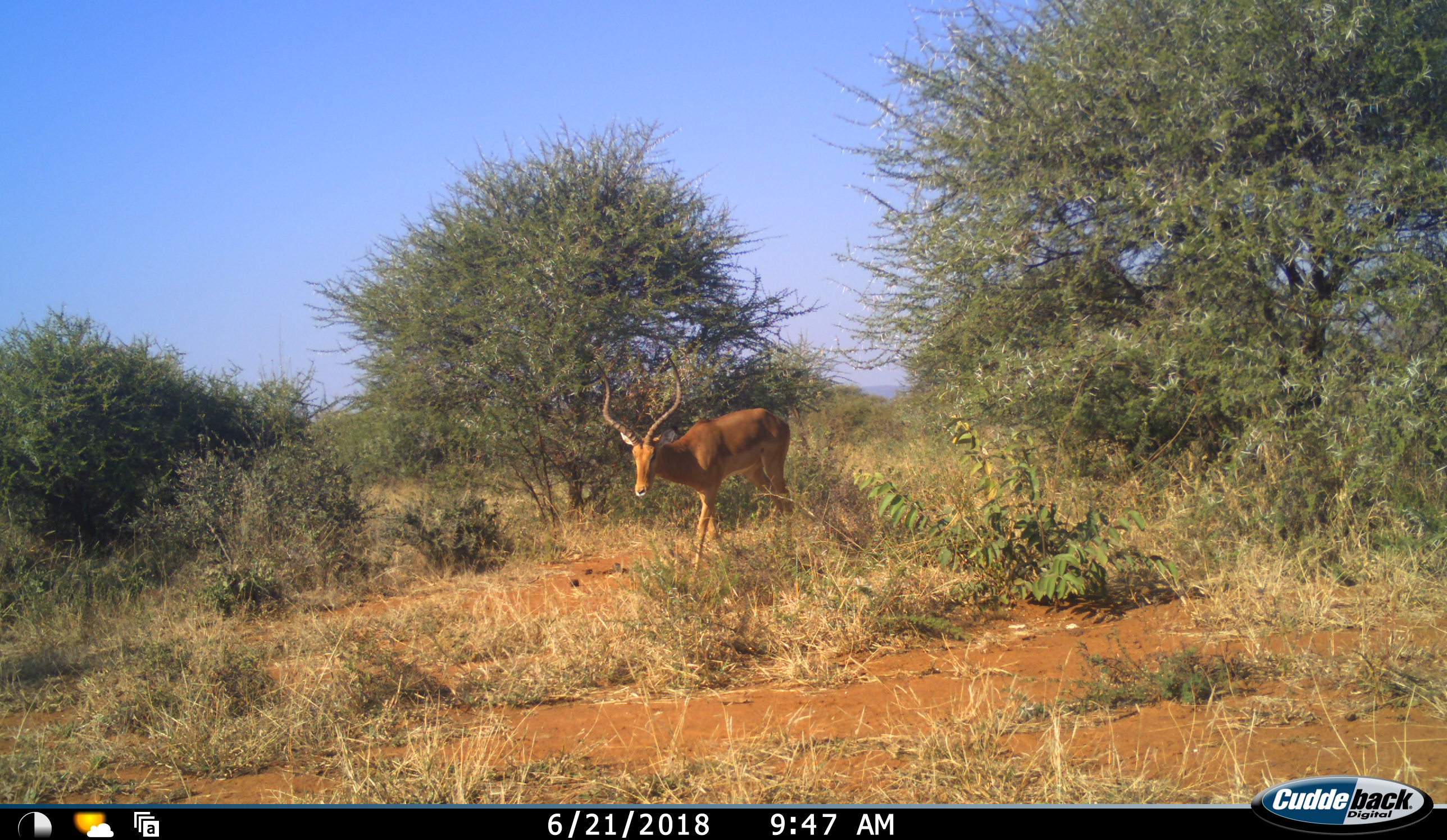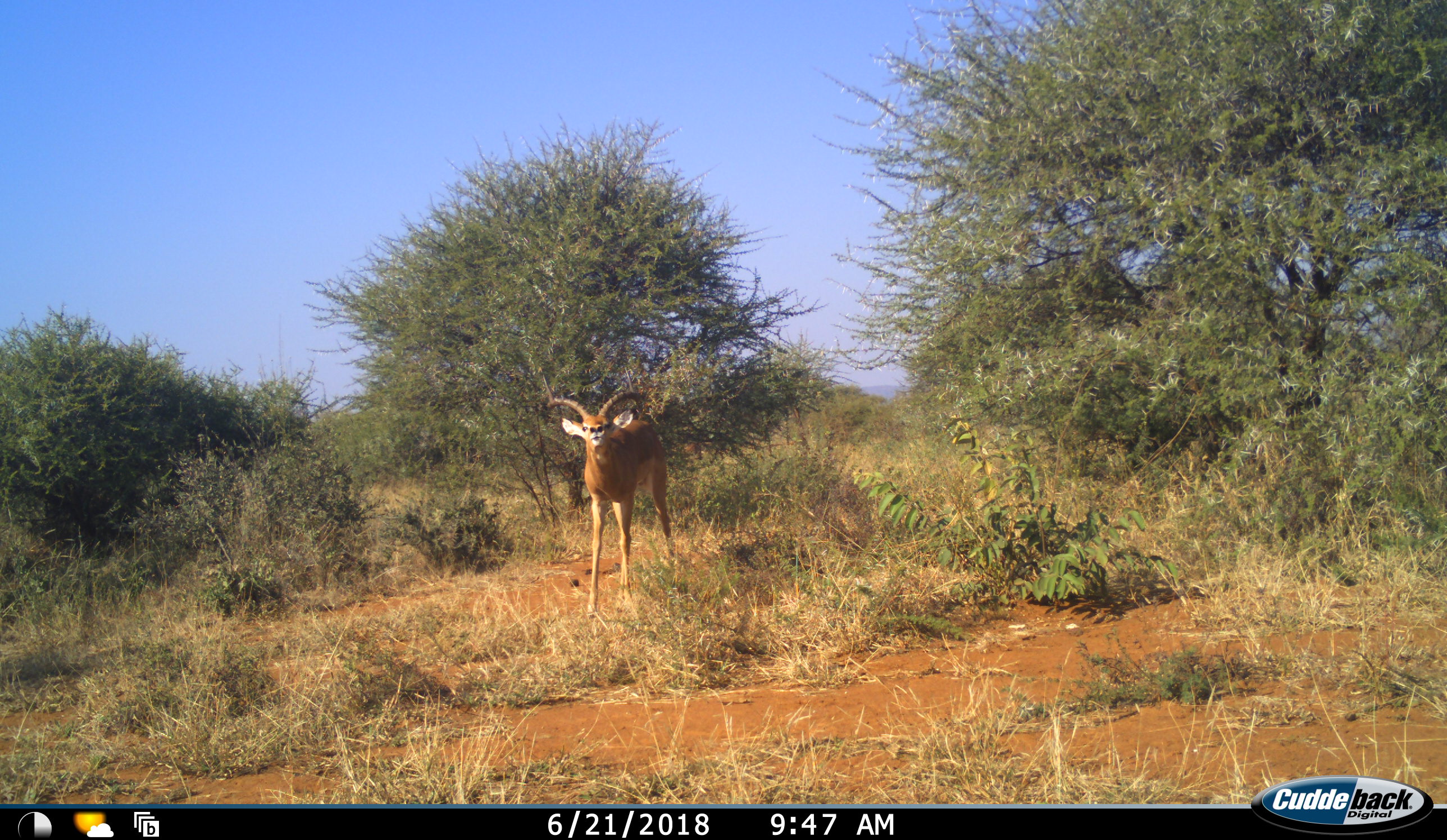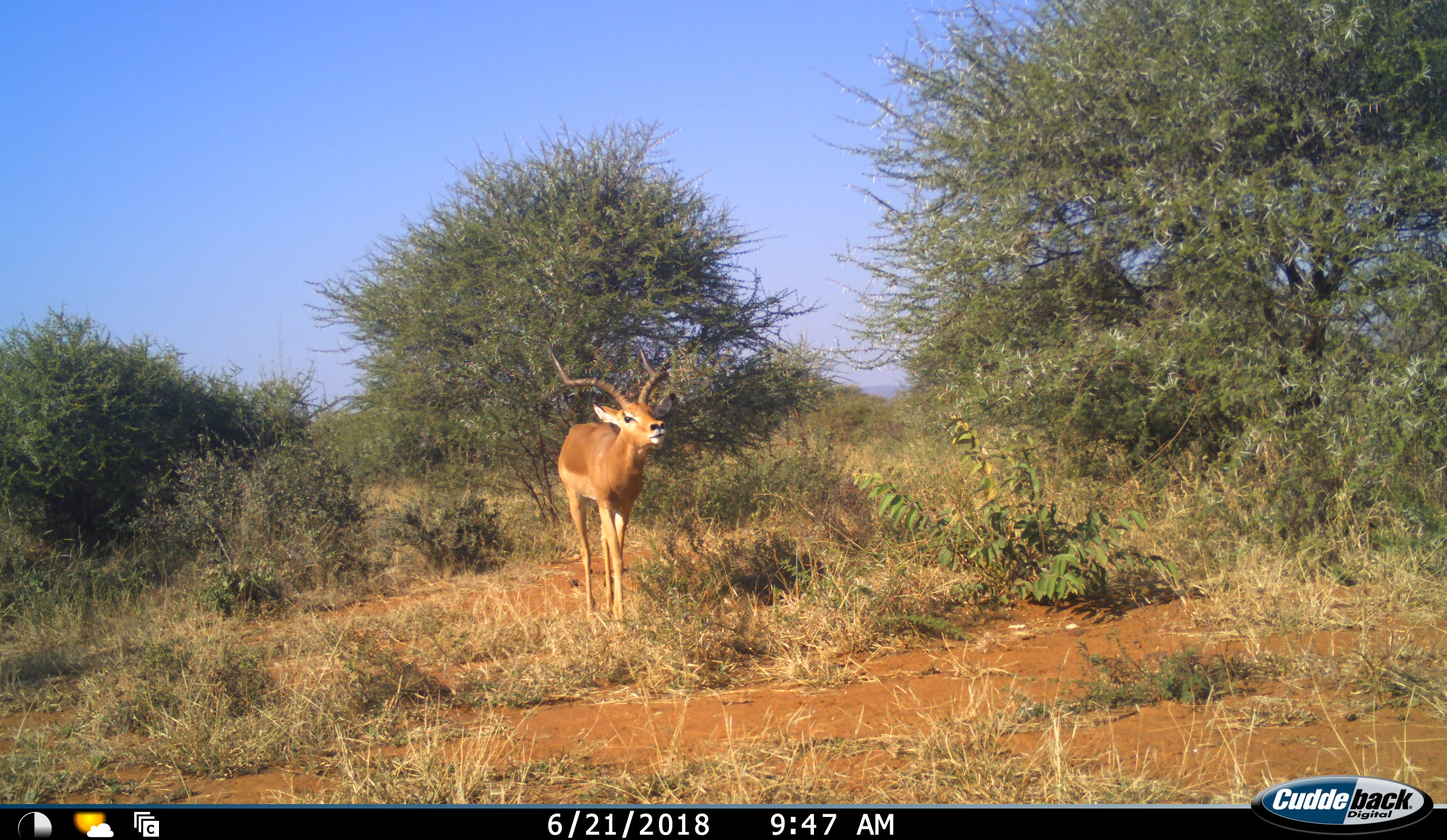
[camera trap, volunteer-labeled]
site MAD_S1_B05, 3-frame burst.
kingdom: Animalia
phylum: Chordata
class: Mammalia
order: Artiodactyla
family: Bovidae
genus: Aepyceros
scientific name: Aepyceros melampus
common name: impala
Impala (Aepyceros melampus), count 1. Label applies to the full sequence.